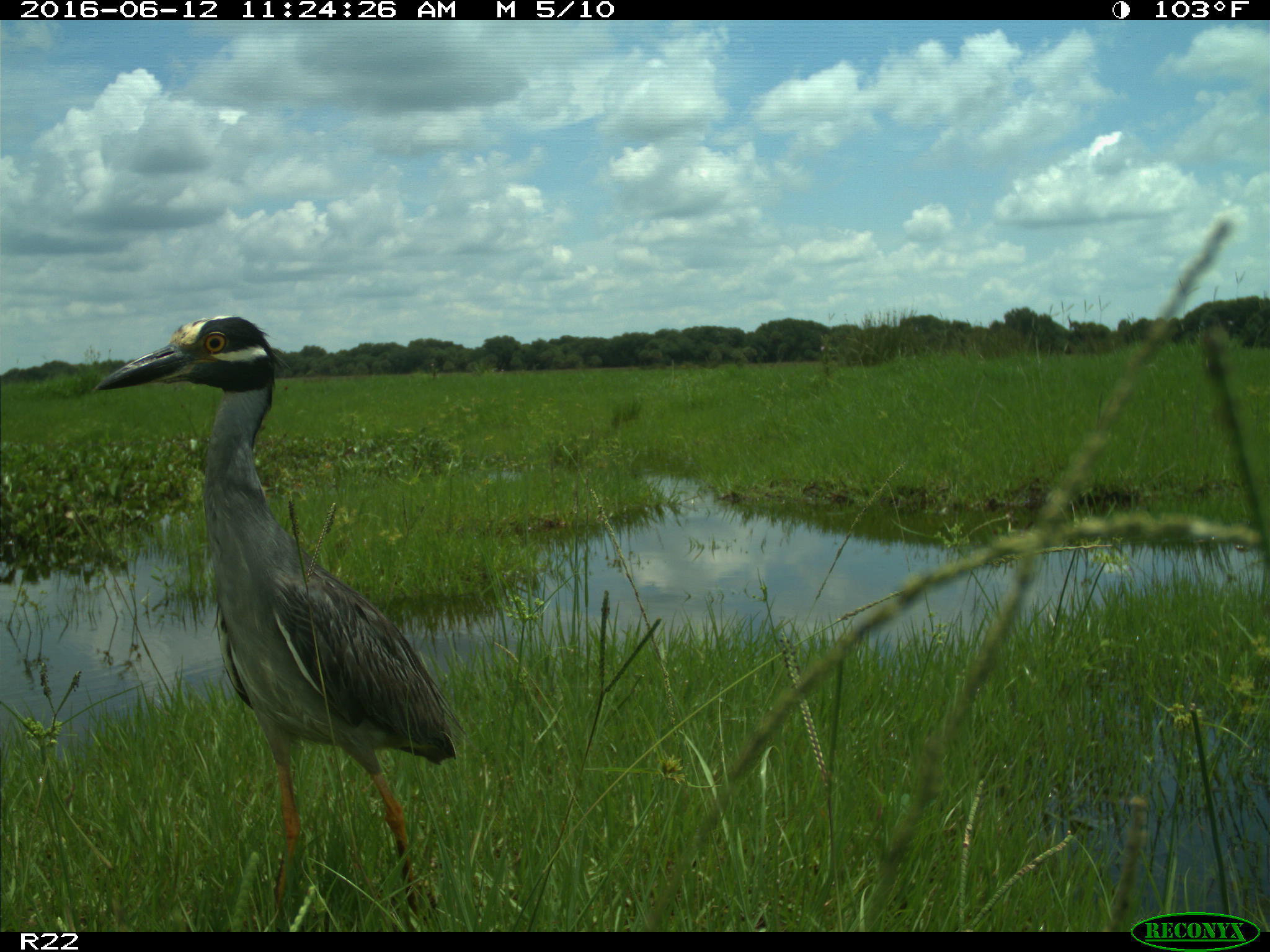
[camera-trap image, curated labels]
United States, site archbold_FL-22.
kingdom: Animalia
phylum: Chordata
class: Aves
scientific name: Aves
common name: birds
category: unidentified bird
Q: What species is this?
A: Unidentified bird (birds) (Aves).